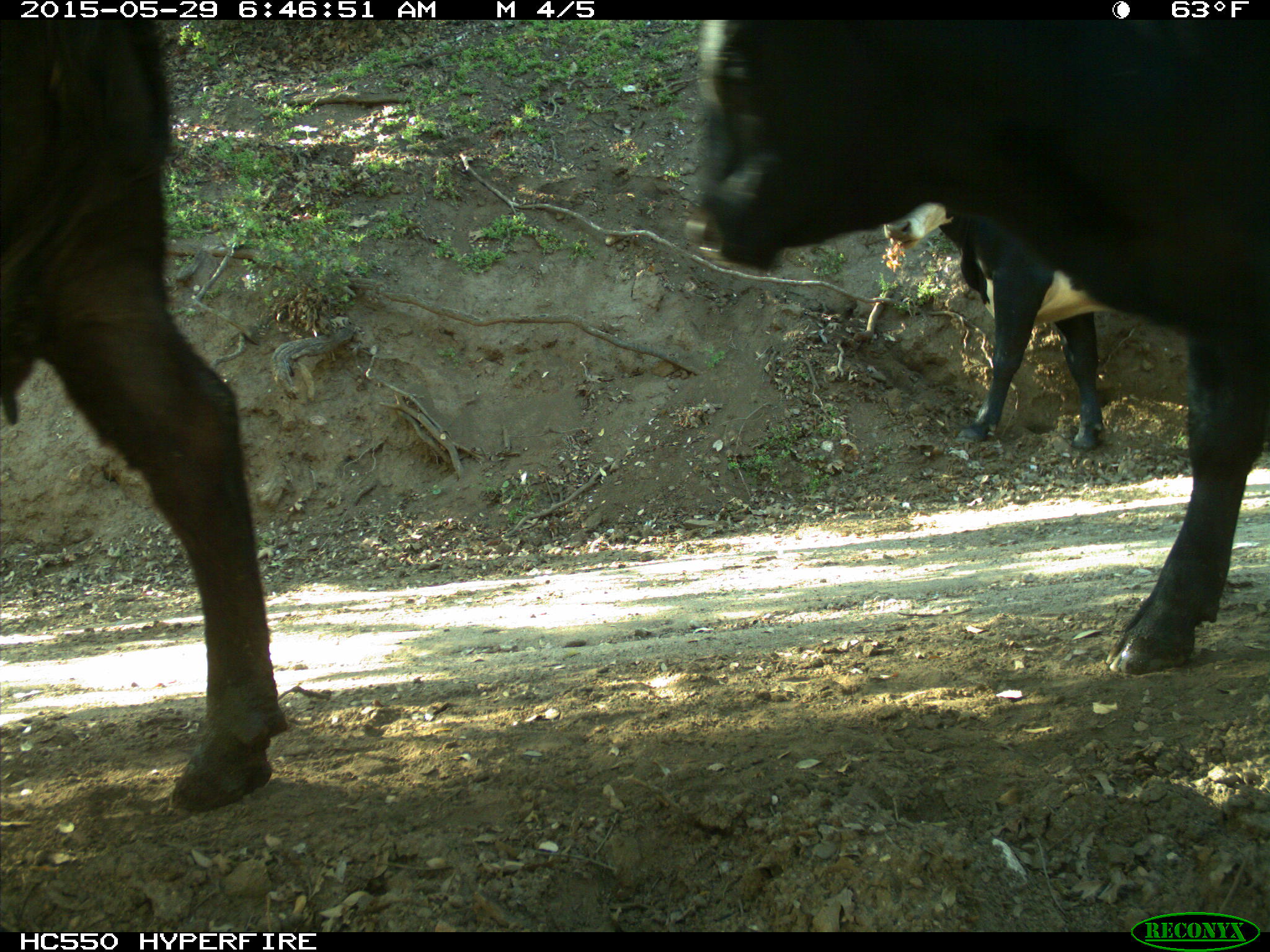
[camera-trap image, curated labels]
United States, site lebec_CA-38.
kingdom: Animalia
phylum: Chordata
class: Mammalia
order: Artiodactyla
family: Bovidae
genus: Bos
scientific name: Bos taurus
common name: domestic cow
Bos taurus (domestic cow).